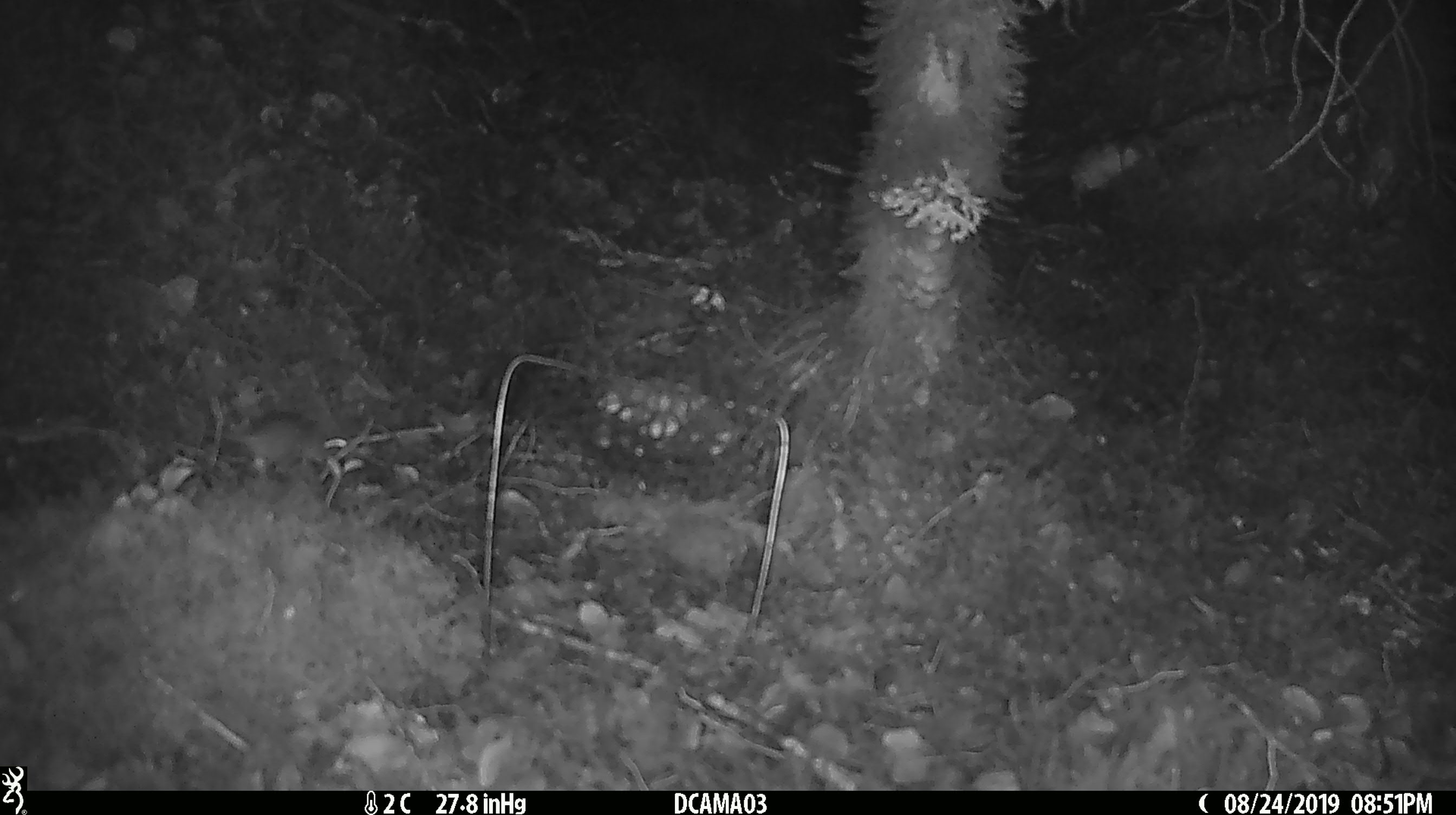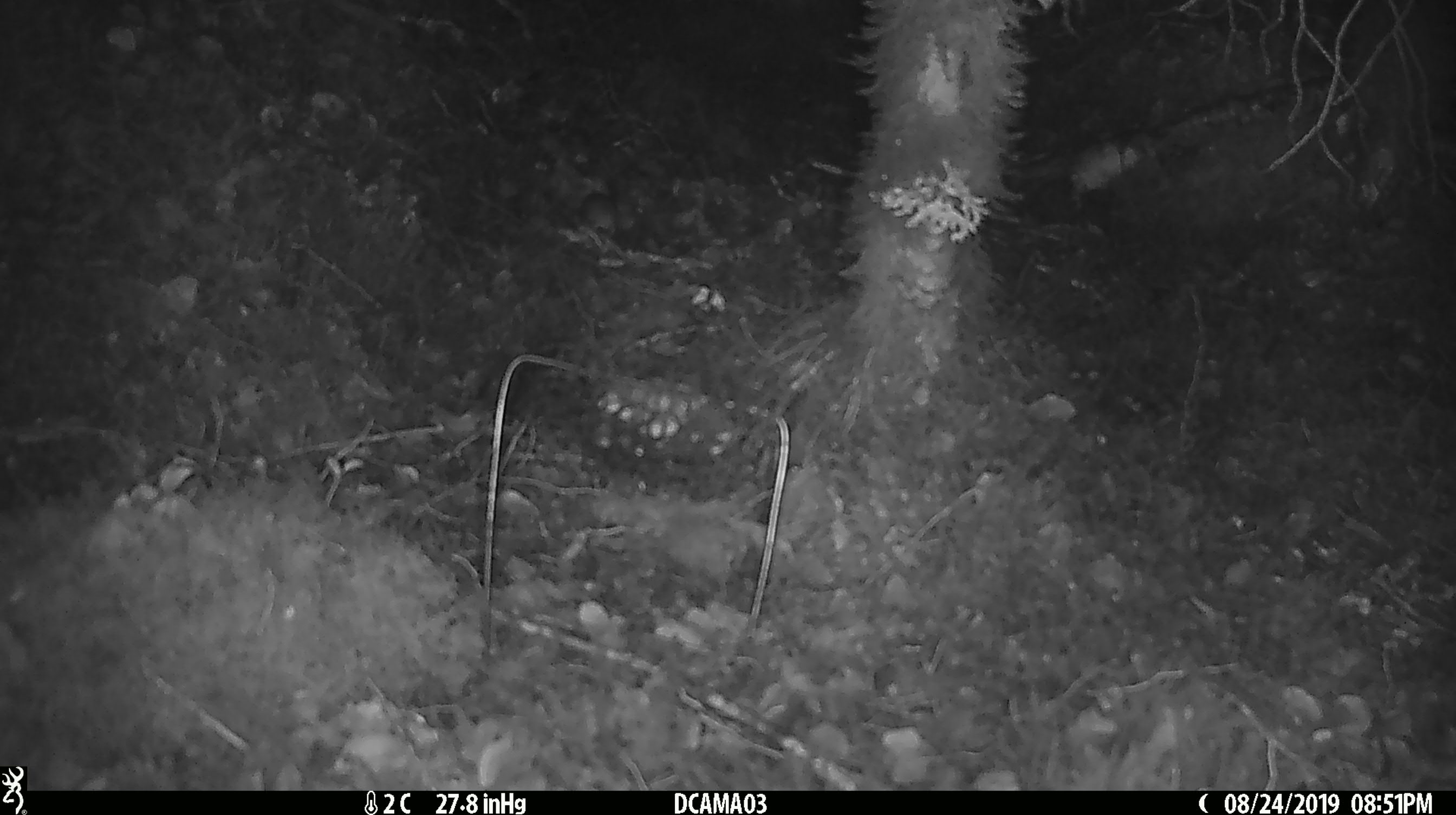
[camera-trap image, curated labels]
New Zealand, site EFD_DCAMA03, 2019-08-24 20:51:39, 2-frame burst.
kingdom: Animalia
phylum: Chordata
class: Mammalia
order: Rodentia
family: Muridae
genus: Mus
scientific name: Mus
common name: mouse